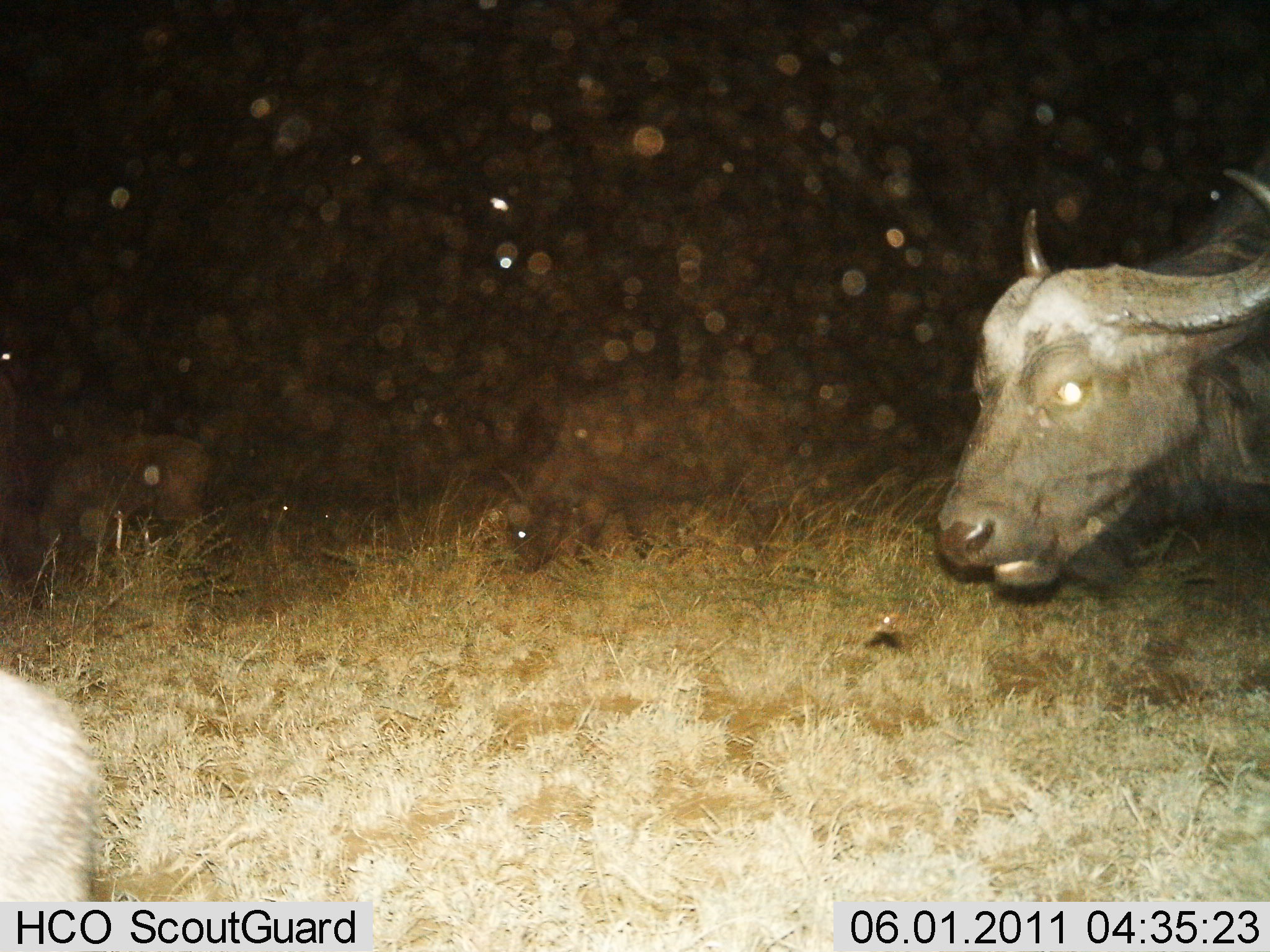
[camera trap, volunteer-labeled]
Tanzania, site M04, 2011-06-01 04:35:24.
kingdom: Animalia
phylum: Chordata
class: Mammalia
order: Artiodactyla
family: Bovidae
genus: Syncerus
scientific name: Syncerus caffer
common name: cape buffalo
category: buffalo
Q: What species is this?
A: Buffalo (cape buffalo) (Syncerus caffer).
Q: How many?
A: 2.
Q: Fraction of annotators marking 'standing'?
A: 15%.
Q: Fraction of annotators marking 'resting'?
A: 8%.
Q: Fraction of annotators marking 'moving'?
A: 62%.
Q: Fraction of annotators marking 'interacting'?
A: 0%.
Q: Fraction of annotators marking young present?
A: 15%.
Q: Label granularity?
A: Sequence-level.